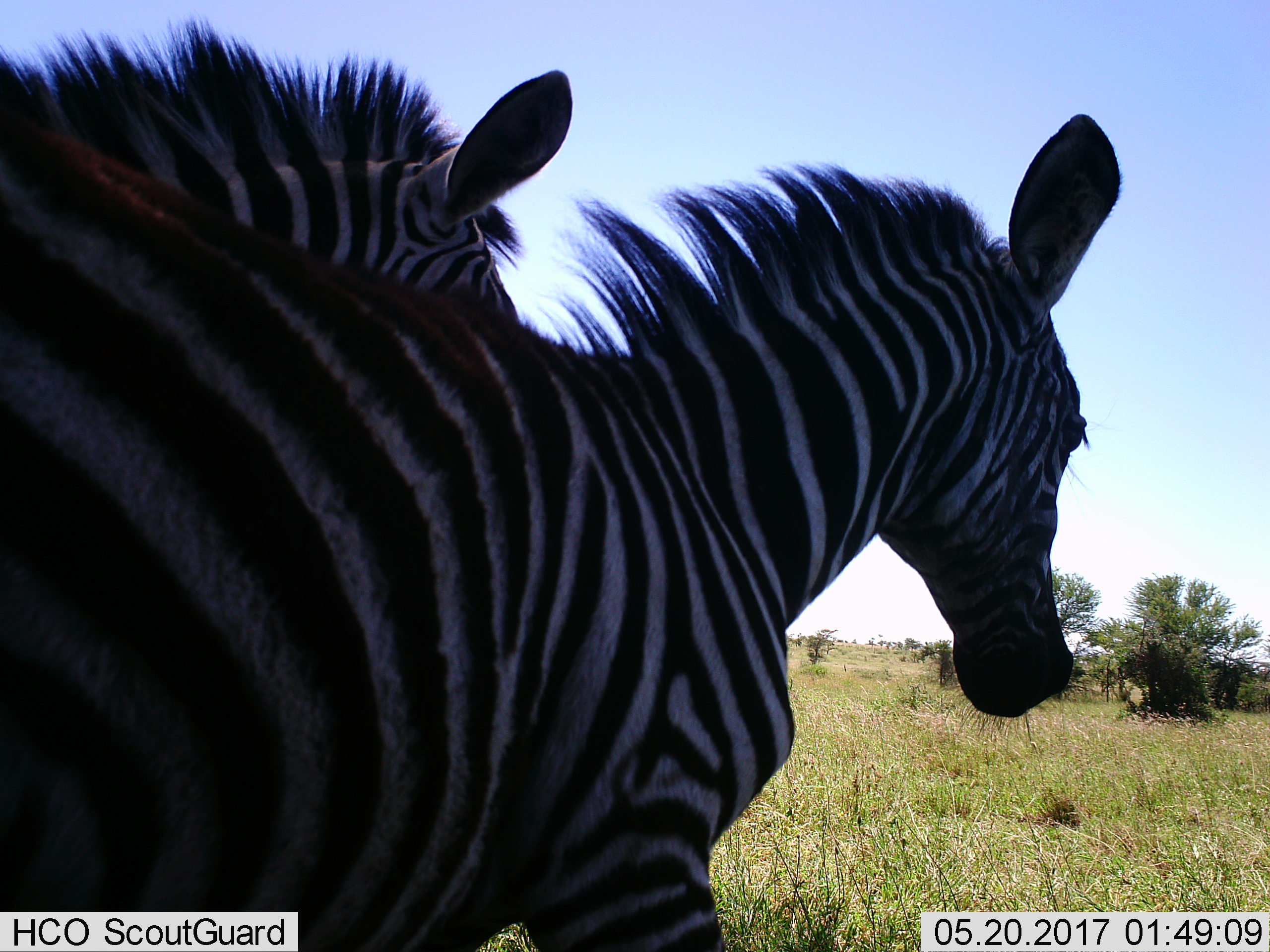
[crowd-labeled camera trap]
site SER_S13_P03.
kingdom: Animalia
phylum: Chordata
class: Mammalia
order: Perissodactyla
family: Equidae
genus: Equus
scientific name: Equus quagga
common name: plains zebra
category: zebraplains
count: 2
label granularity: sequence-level